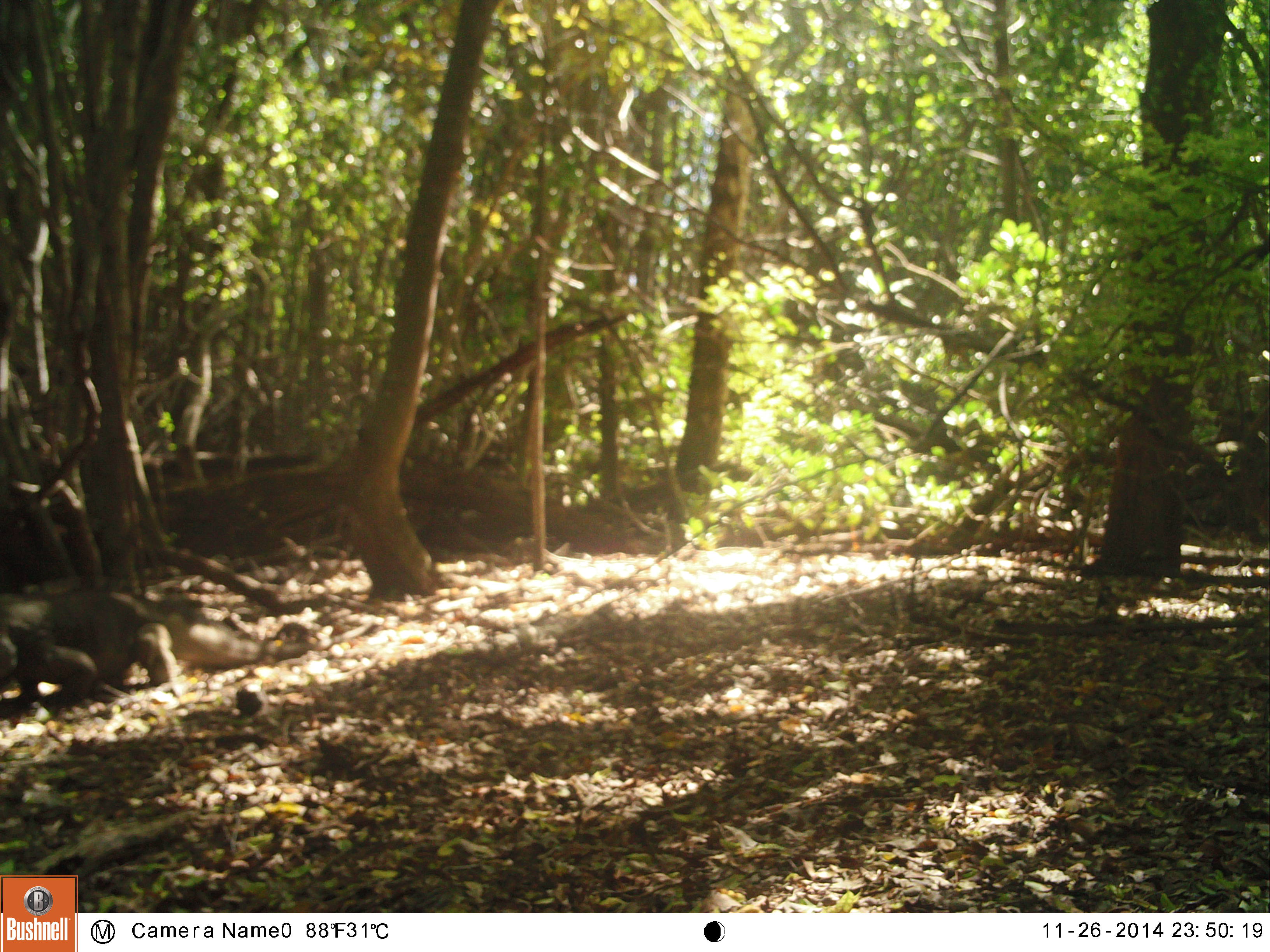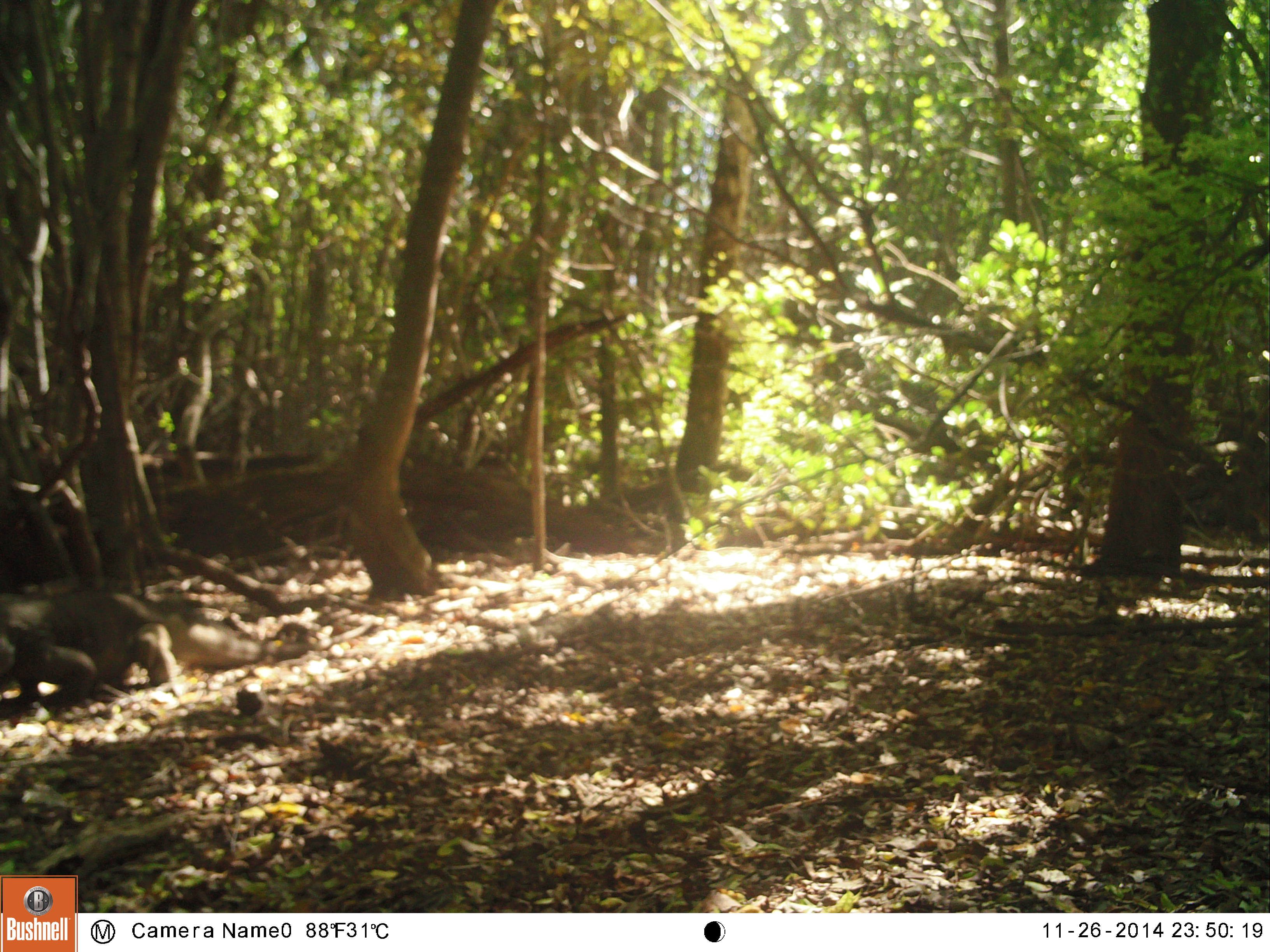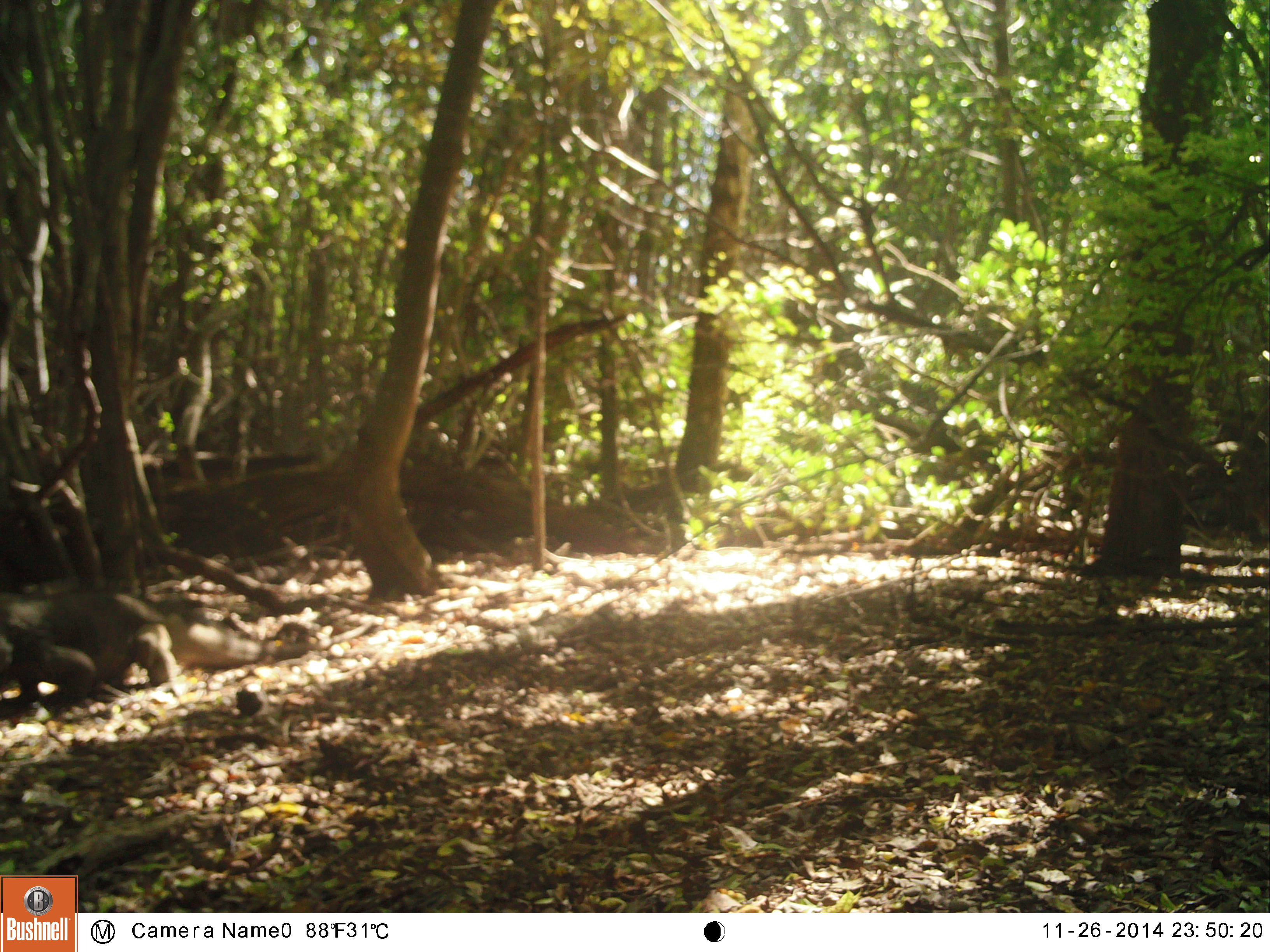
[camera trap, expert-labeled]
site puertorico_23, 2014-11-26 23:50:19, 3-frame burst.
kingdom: Animalia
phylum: Chordata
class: Reptilia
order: Squamata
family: Iguanidae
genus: Iguana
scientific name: Iguana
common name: typical iguanas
Iguana (typical iguanas).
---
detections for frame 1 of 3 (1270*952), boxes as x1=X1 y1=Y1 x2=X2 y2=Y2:
iguana: x1=0 y1=583 x2=264 y2=706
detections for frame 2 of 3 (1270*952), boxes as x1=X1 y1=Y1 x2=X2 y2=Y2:
iguana: x1=5 y1=585 x2=271 y2=709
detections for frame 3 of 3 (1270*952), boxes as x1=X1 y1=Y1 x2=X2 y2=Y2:
iguana: x1=0 y1=585 x2=186 y2=711